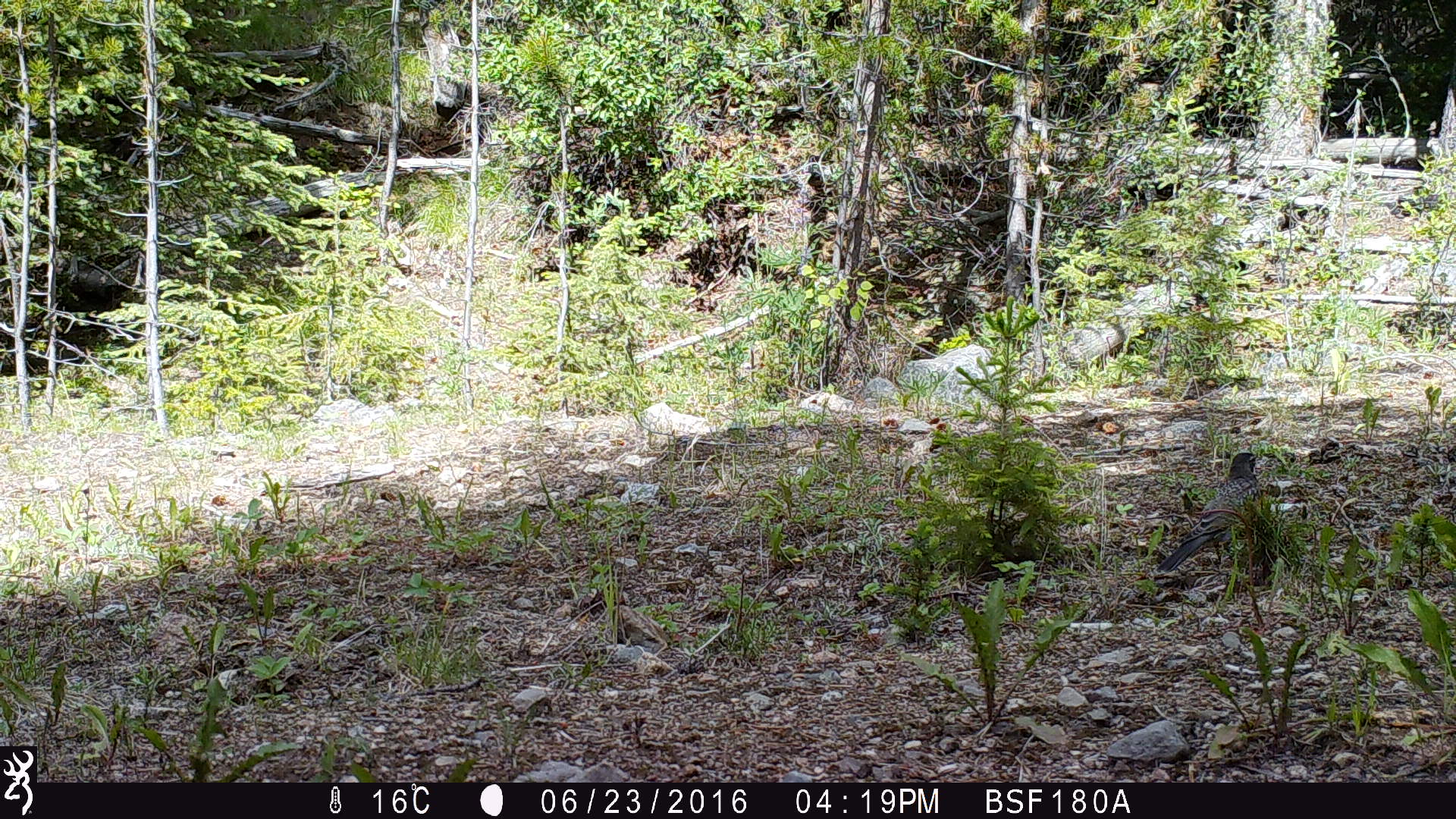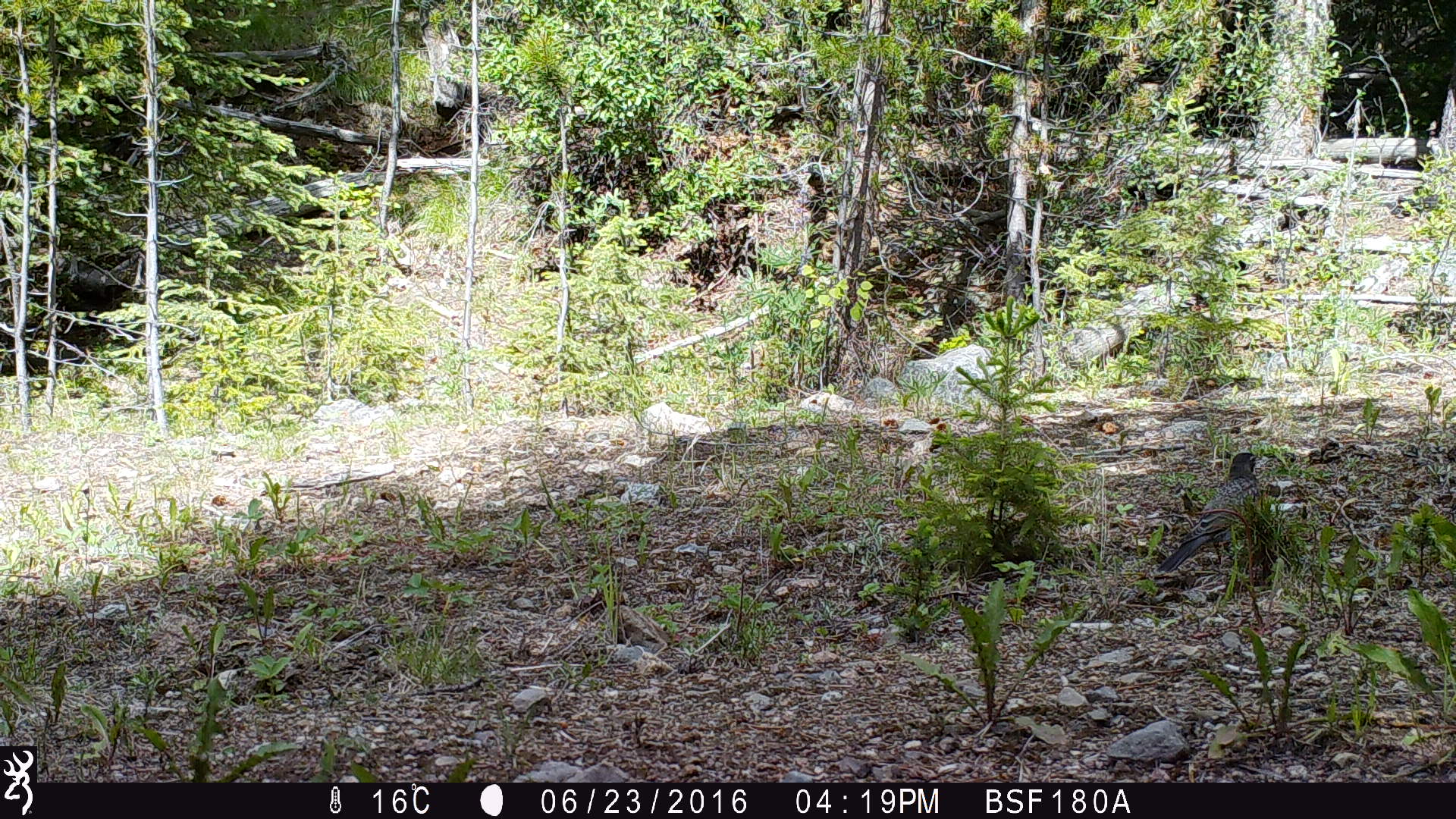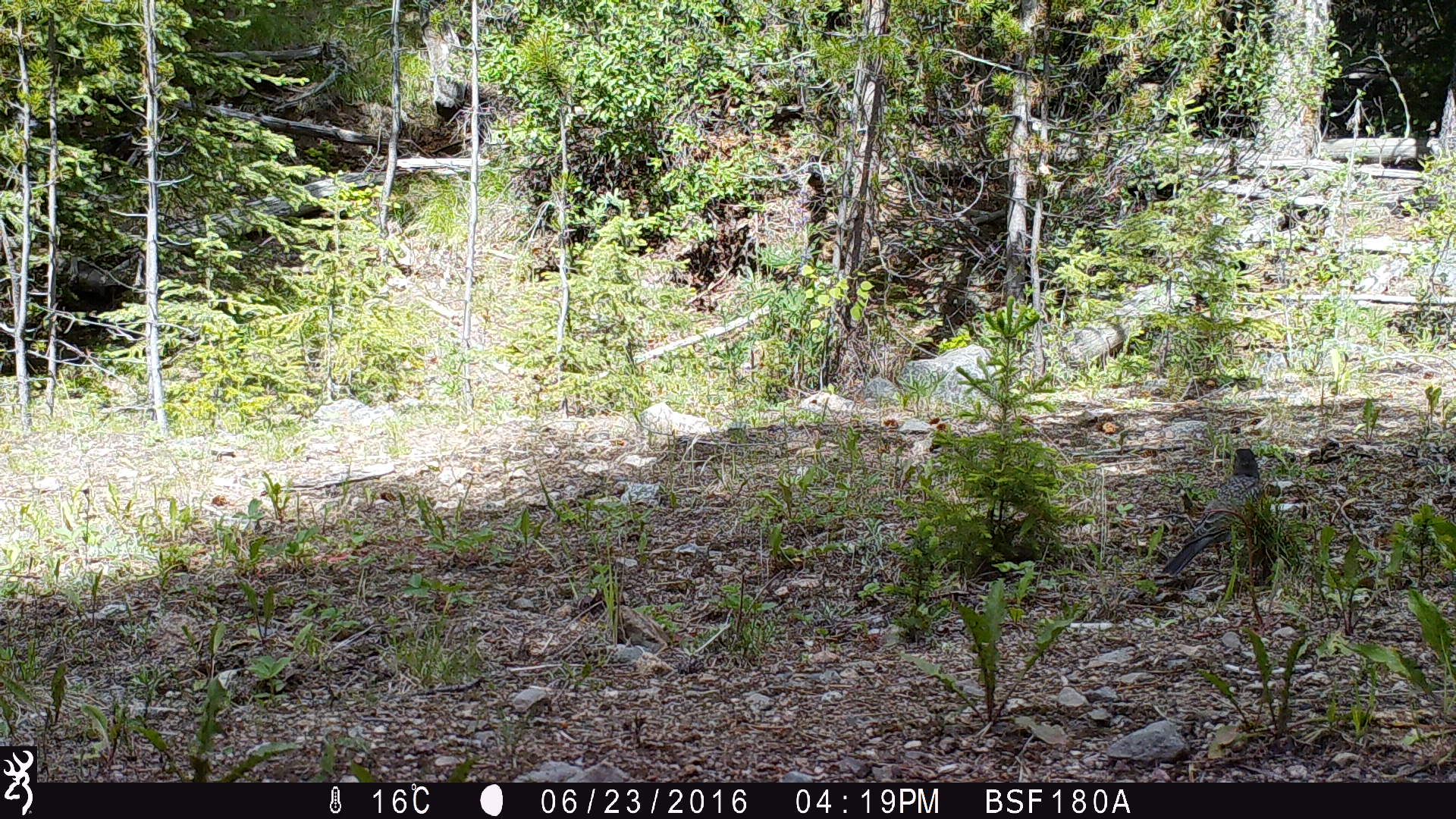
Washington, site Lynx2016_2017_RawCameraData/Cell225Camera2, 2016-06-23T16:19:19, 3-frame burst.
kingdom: Animalia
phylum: Chordata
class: Aves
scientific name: Aves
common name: birds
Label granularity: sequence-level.